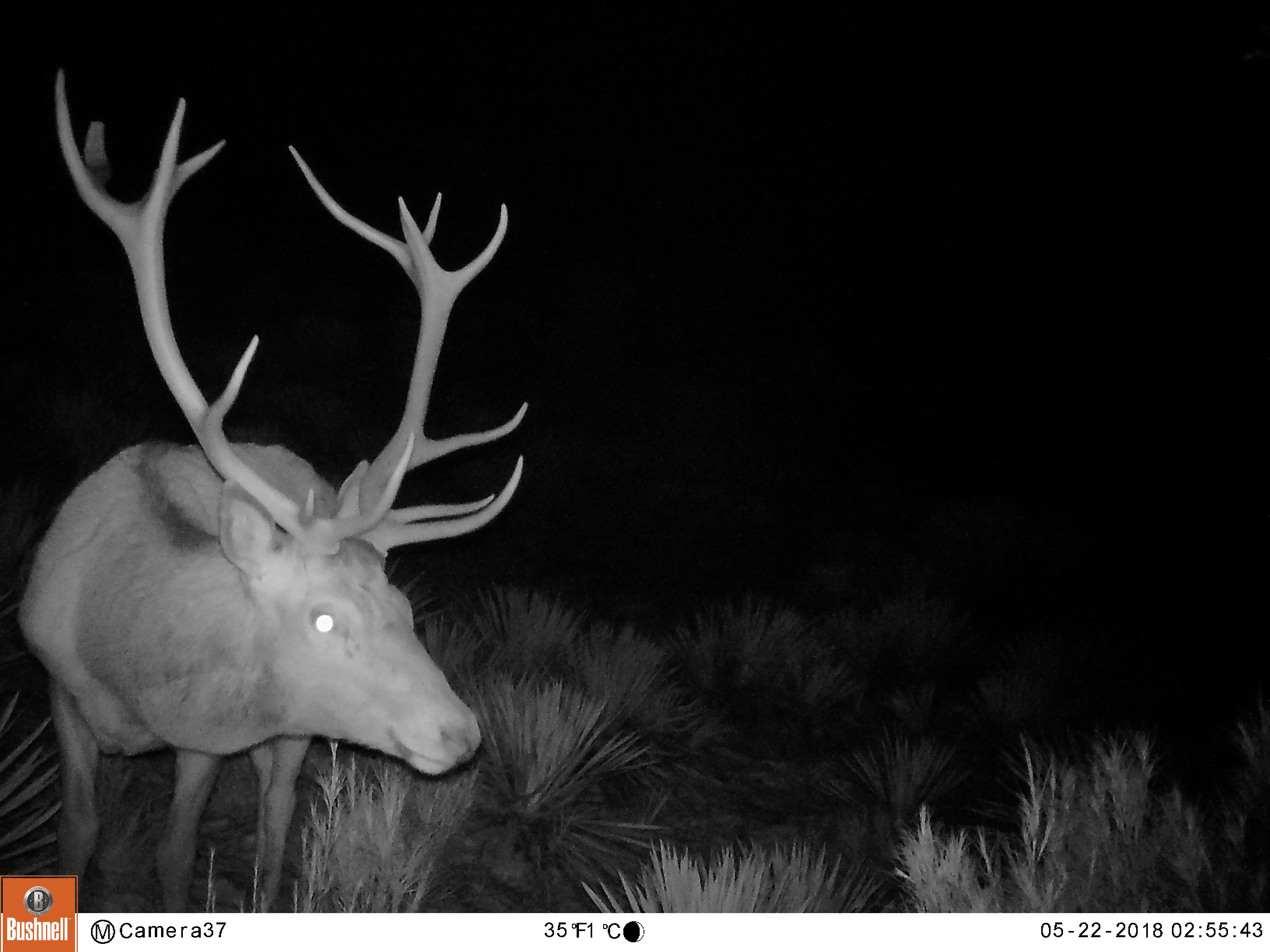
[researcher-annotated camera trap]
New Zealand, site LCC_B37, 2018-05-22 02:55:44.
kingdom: Animalia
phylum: Chordata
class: Mammalia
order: Artiodactyla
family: Cervidae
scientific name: Cervidae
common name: deer